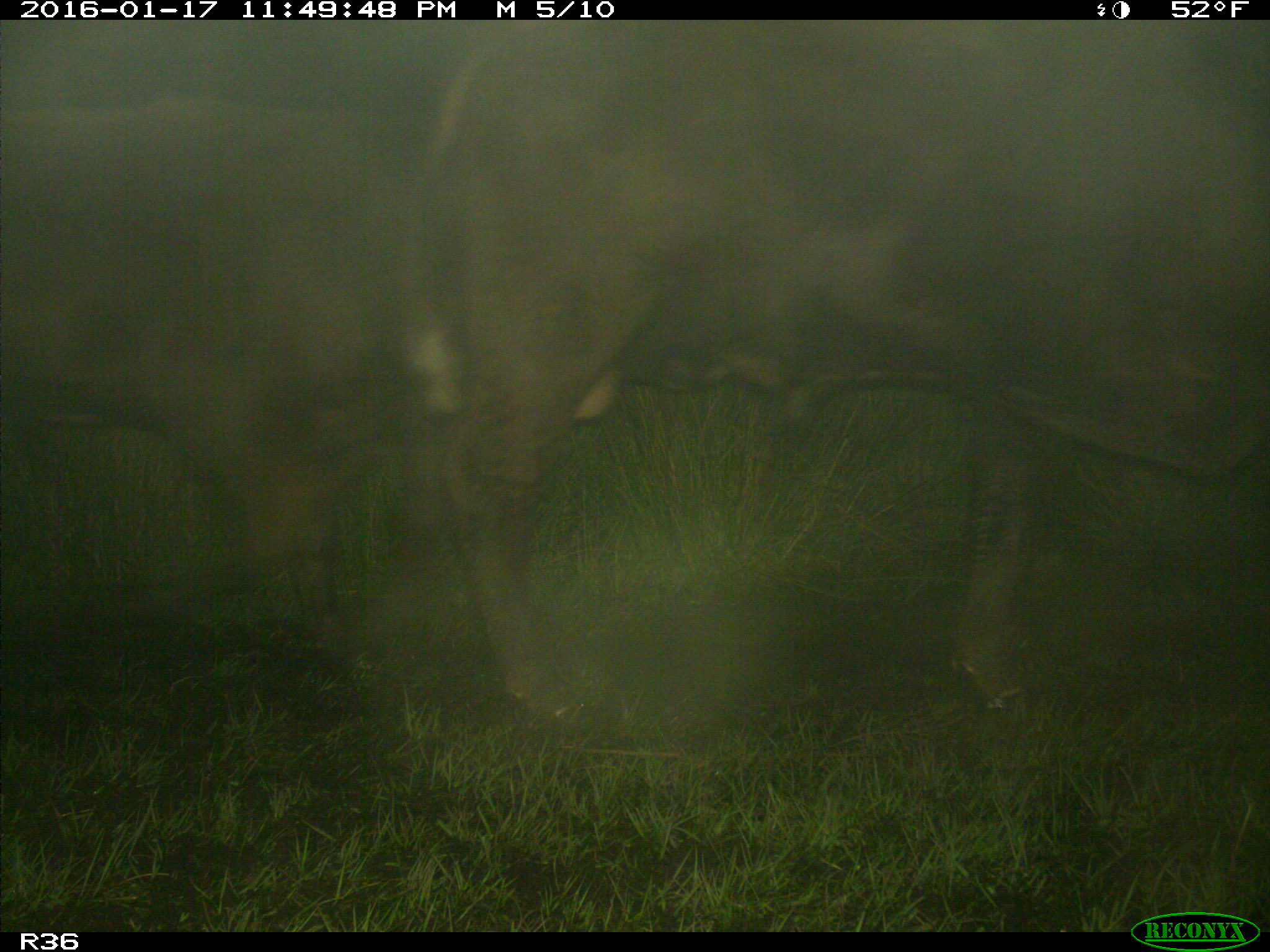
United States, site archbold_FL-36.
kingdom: Animalia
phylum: Chordata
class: Mammalia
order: Artiodactyla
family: Bovidae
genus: Bos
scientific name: Bos taurus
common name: domestic cow